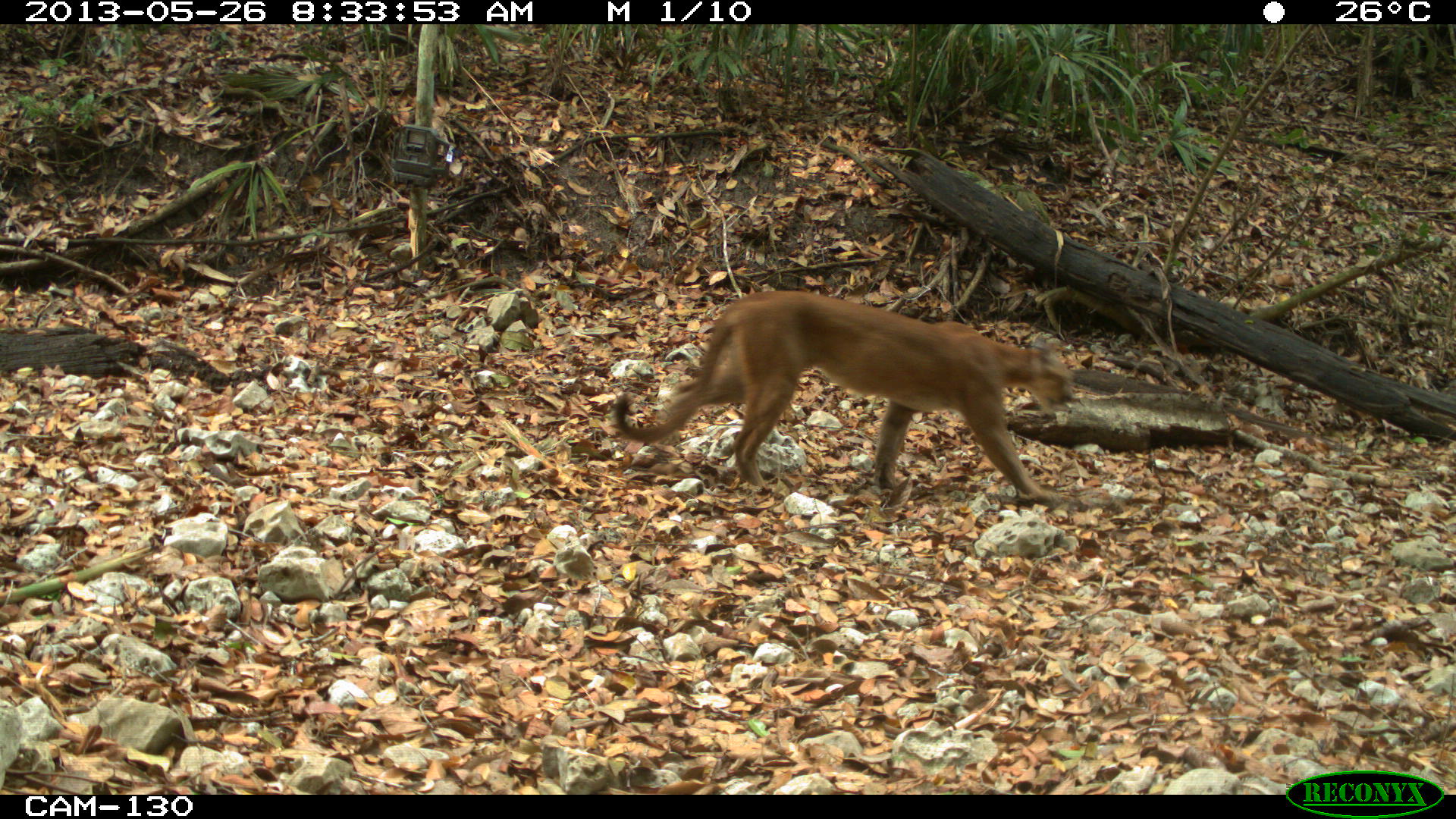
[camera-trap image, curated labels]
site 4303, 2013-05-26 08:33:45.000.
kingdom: Animalia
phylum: Chordata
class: Mammalia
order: Carnivora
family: Felidae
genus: Puma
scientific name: Puma concolor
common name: mountain lion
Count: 1.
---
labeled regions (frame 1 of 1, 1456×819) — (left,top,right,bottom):
puma concolor: (608,287,1075,506)